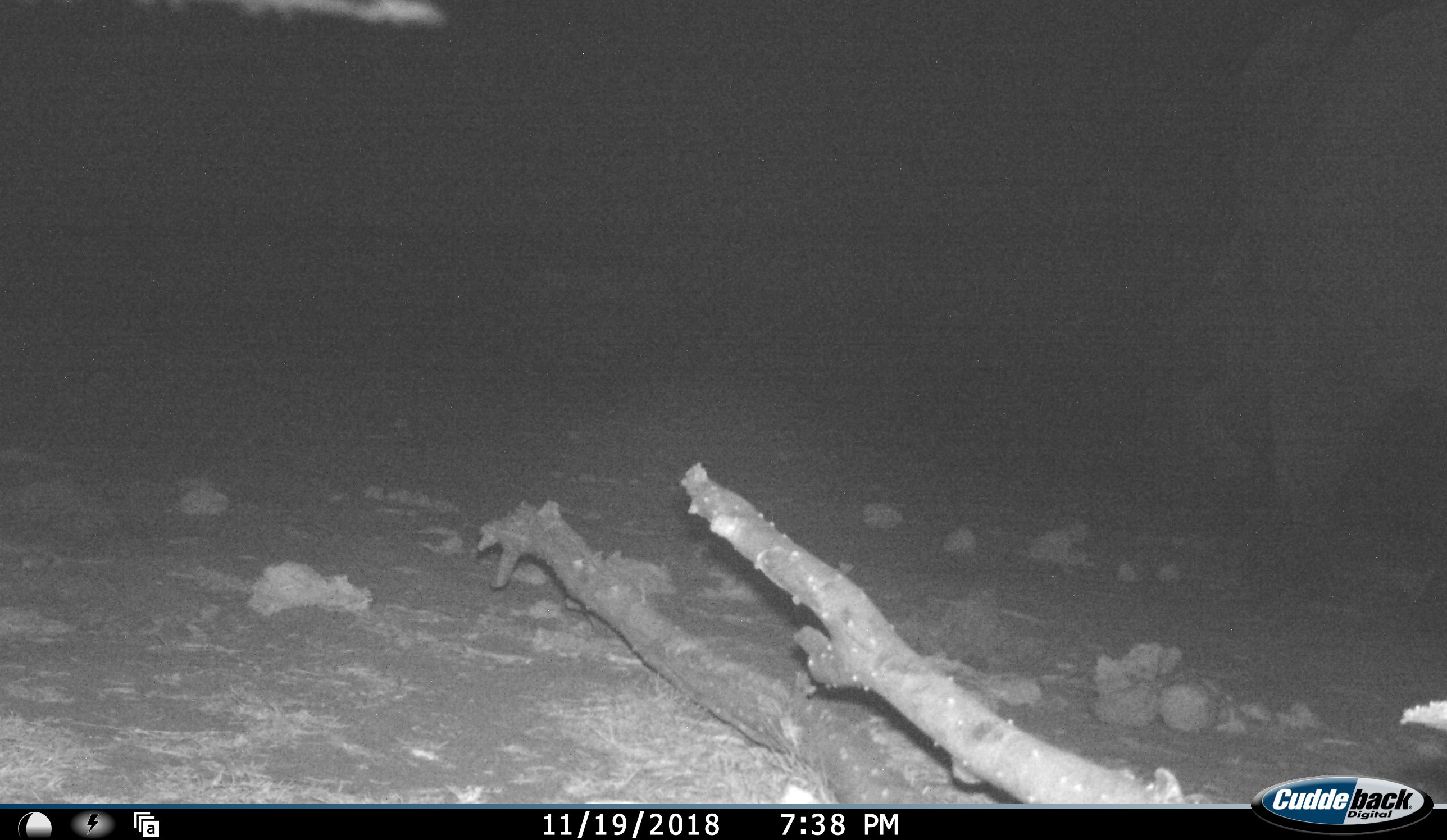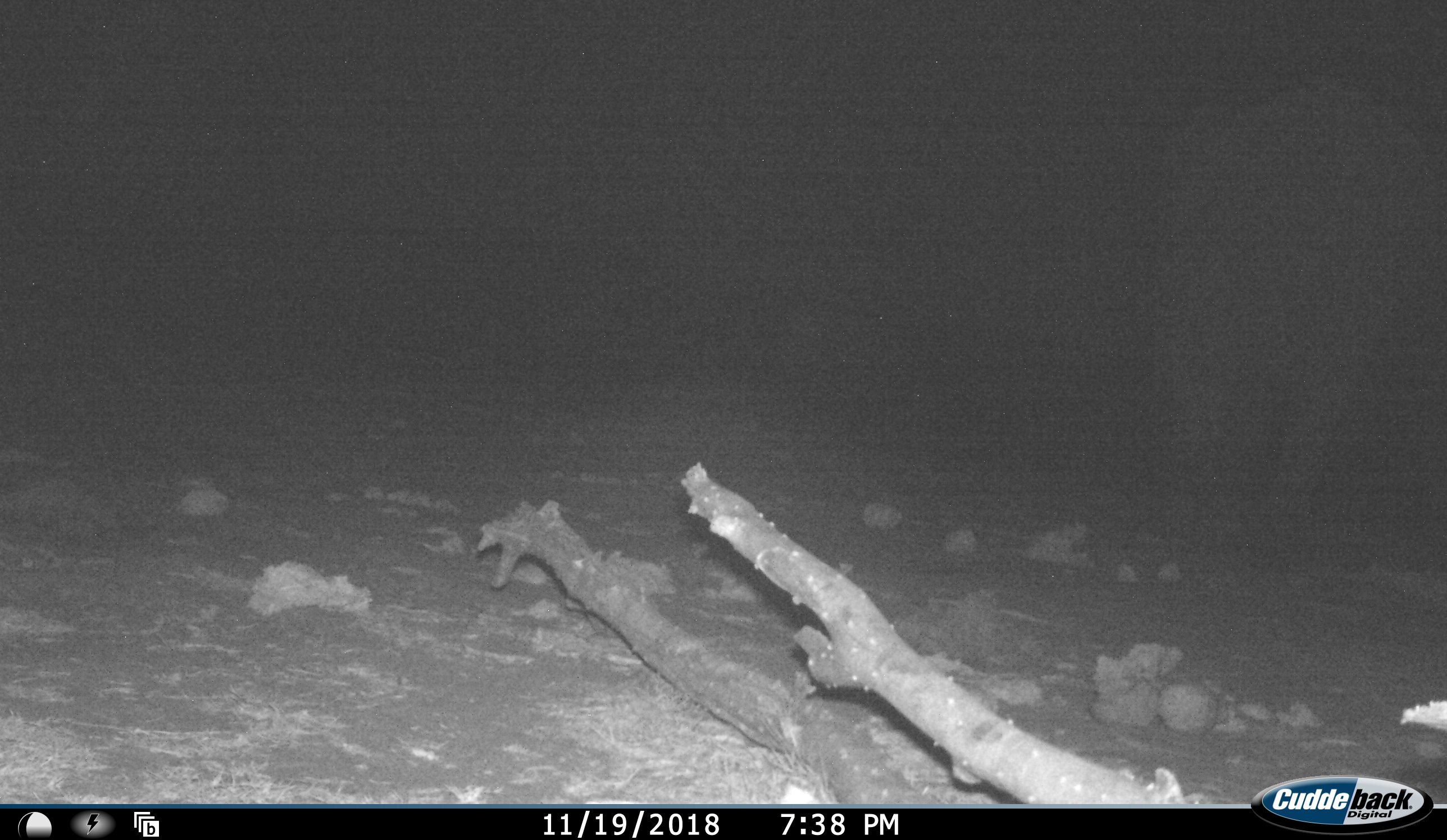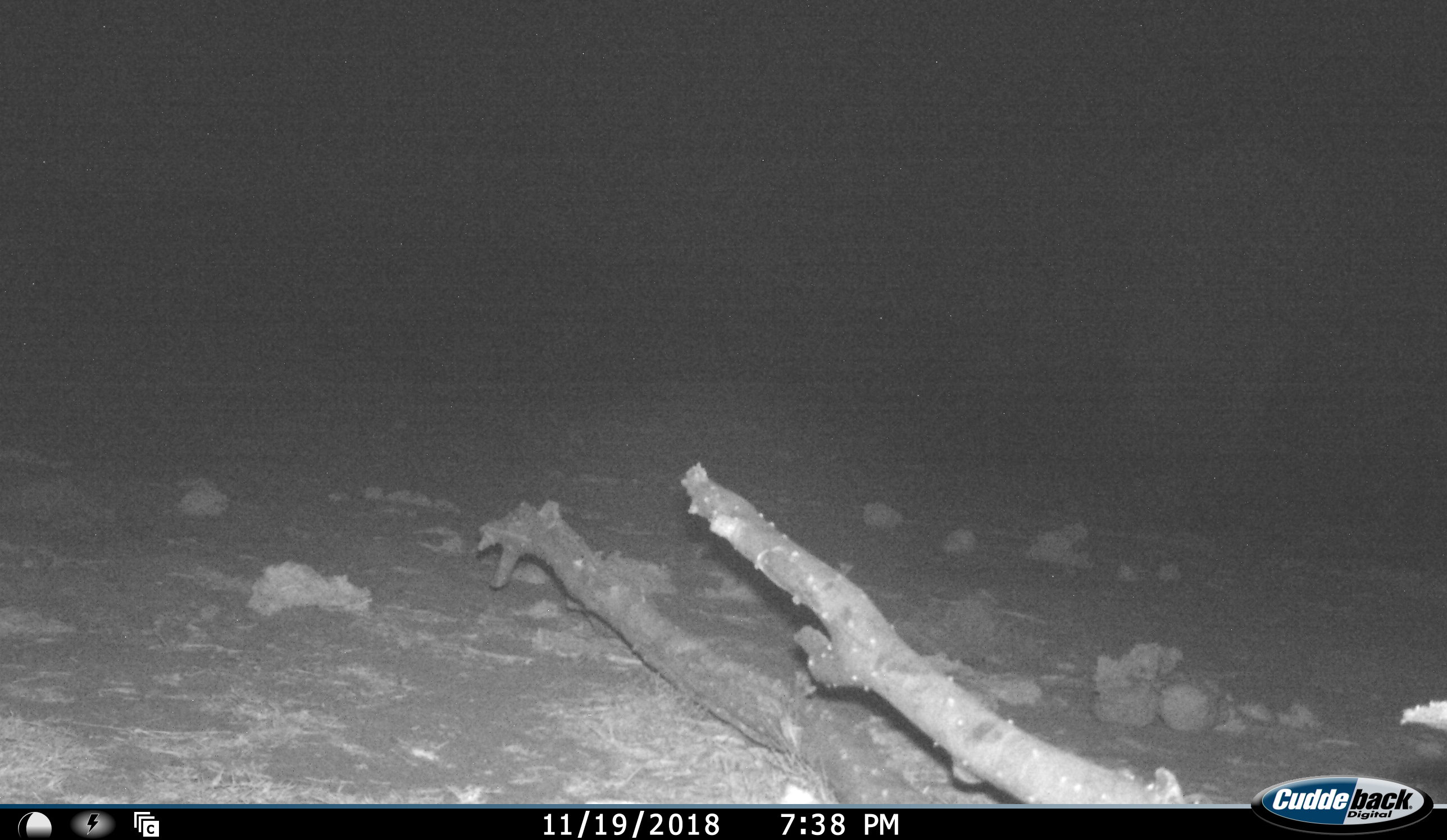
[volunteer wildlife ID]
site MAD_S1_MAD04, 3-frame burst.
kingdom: Animalia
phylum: Chordata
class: Mammalia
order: Proboscidea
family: Elephantidae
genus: Loxodonta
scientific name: Loxodonta africana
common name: african bush elephant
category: elephant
Elephant (african bush elephant) (Loxodonta africana), count 1. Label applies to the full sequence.